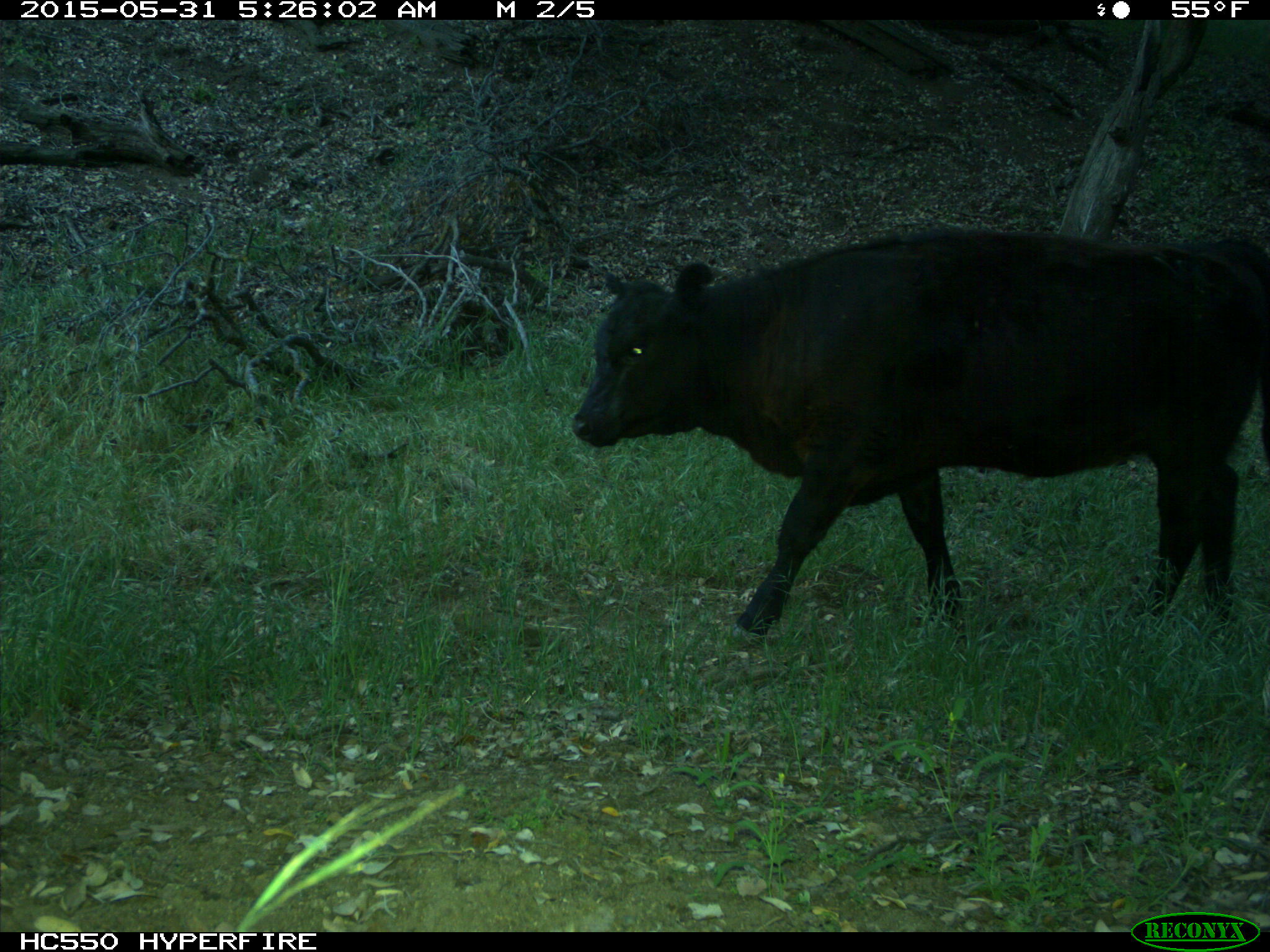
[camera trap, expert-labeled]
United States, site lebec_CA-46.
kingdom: Animalia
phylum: Chordata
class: Mammalia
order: Artiodactyla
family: Bovidae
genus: Bos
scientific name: Bos taurus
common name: domestic cow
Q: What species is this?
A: Bos taurus (domestic cow).